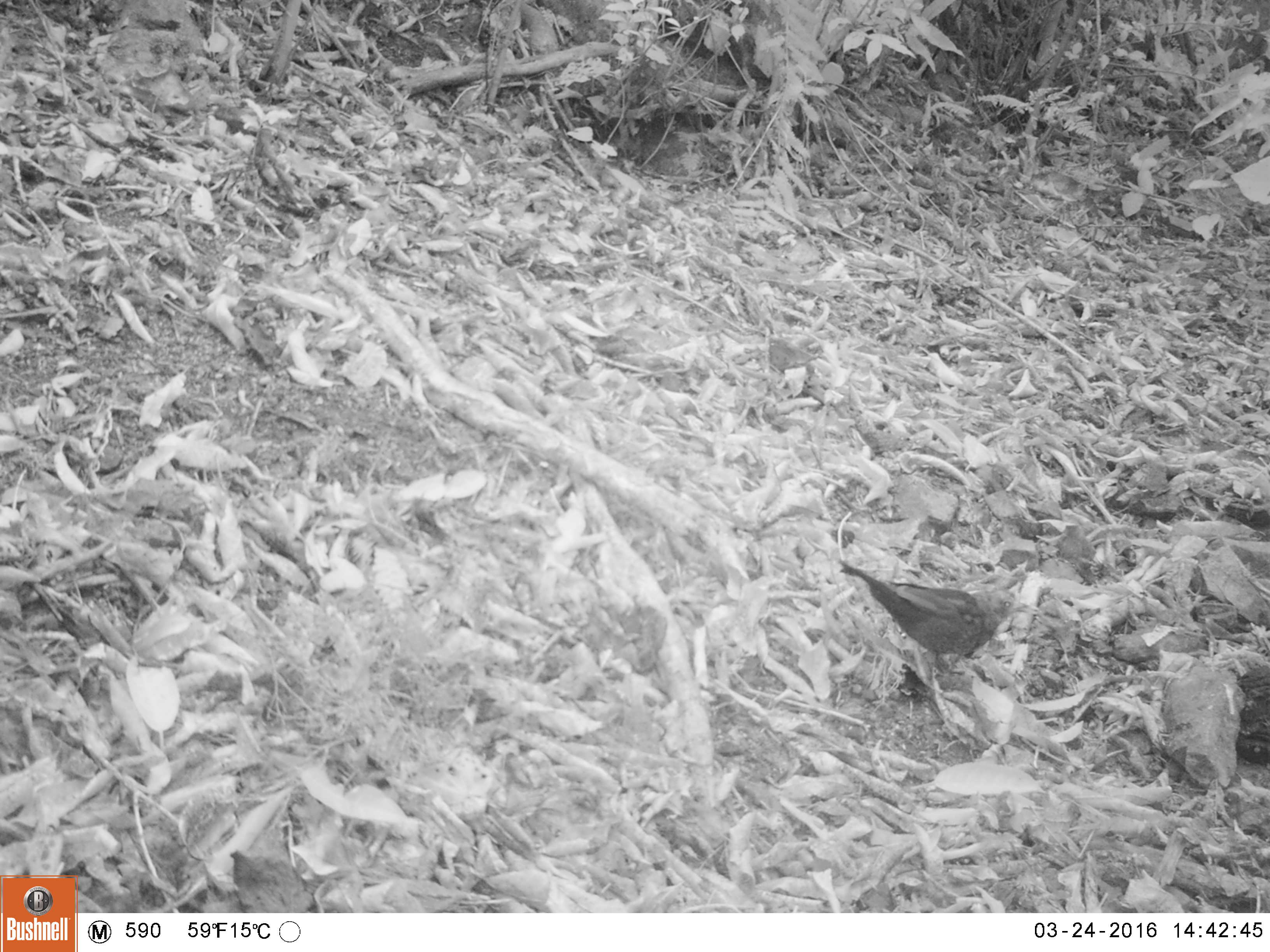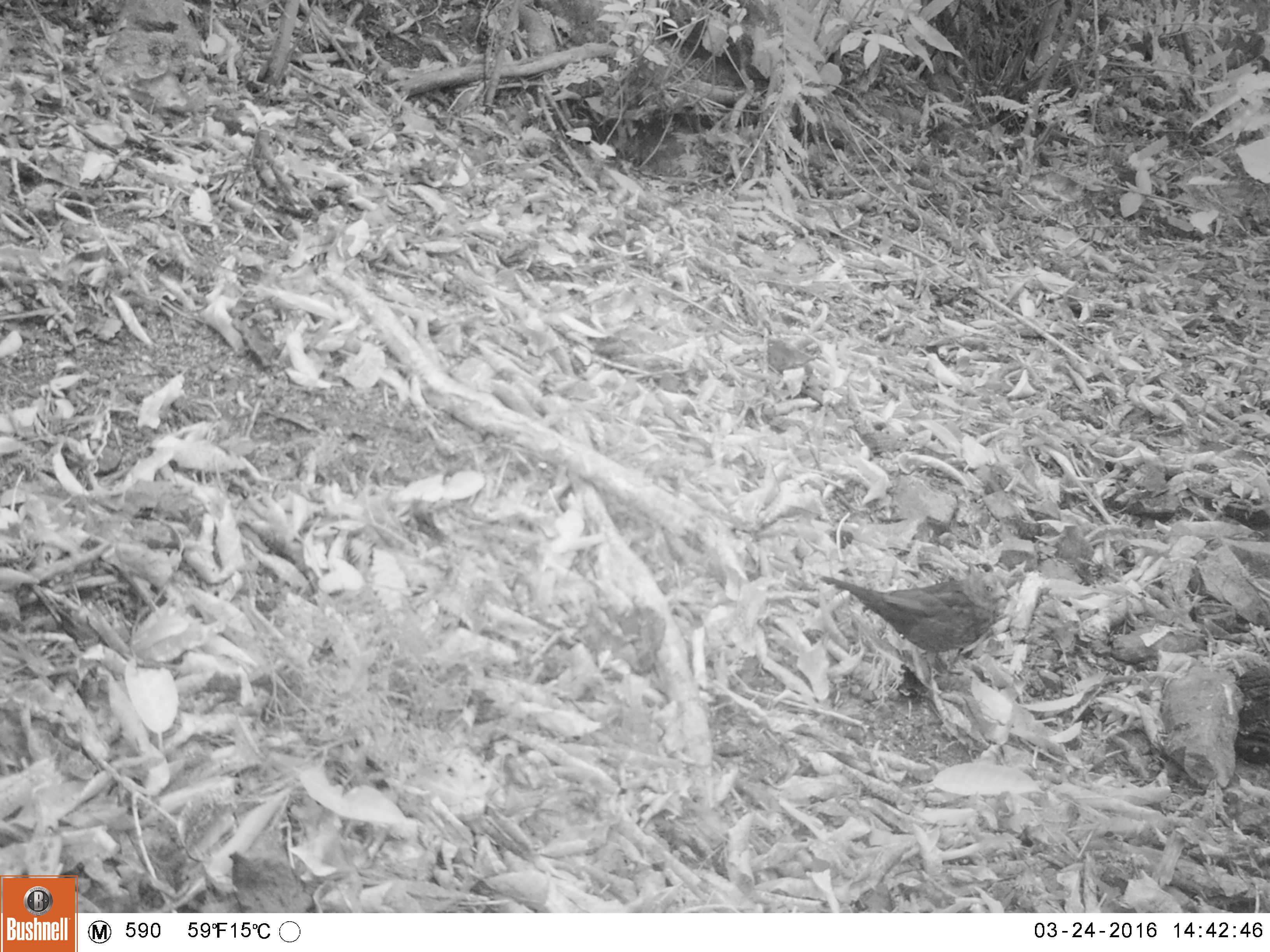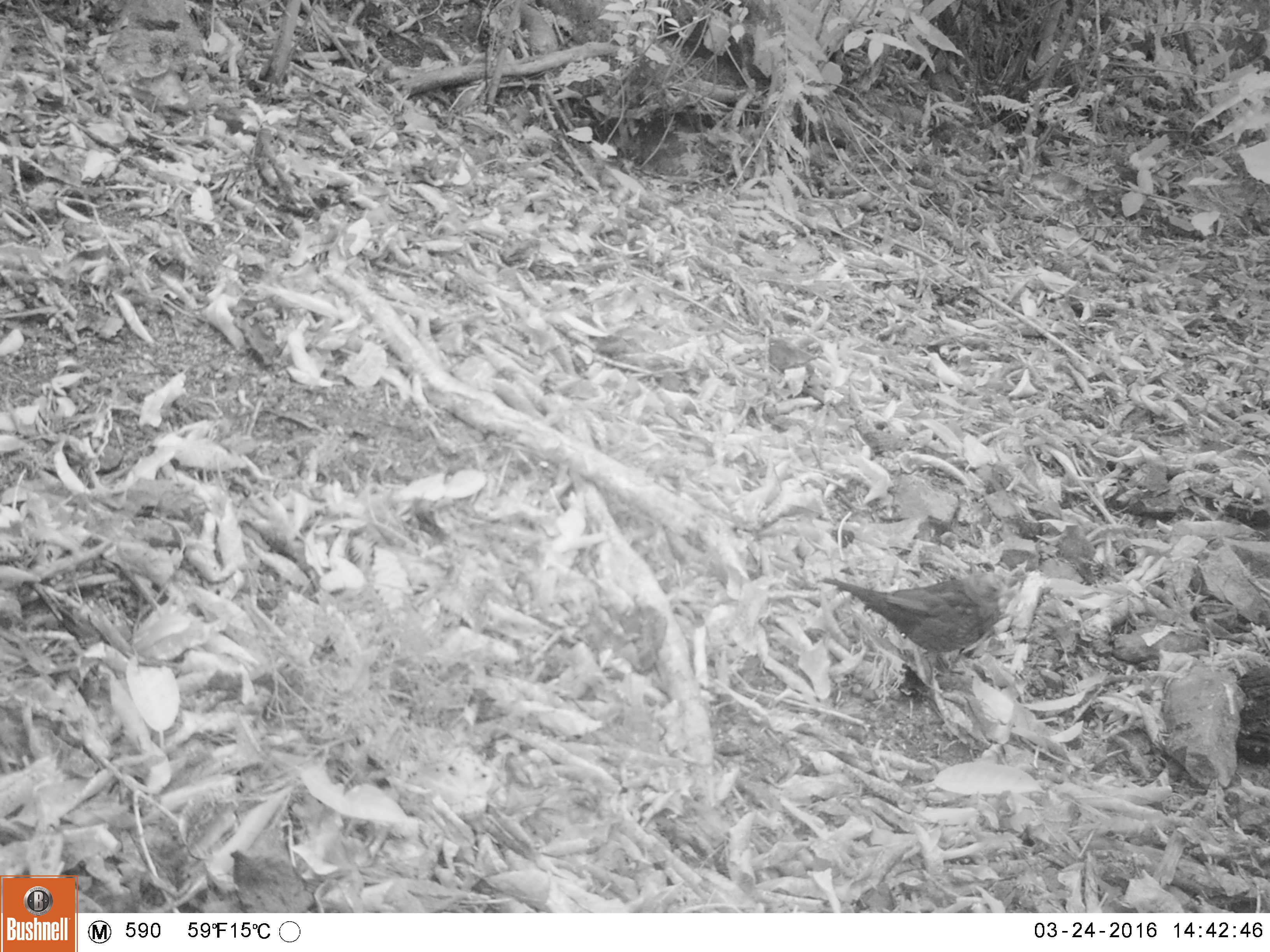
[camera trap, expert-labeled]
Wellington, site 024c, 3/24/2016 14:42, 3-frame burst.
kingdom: Animalia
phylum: Chordata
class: Aves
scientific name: Aves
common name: bird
Bird (Aves).